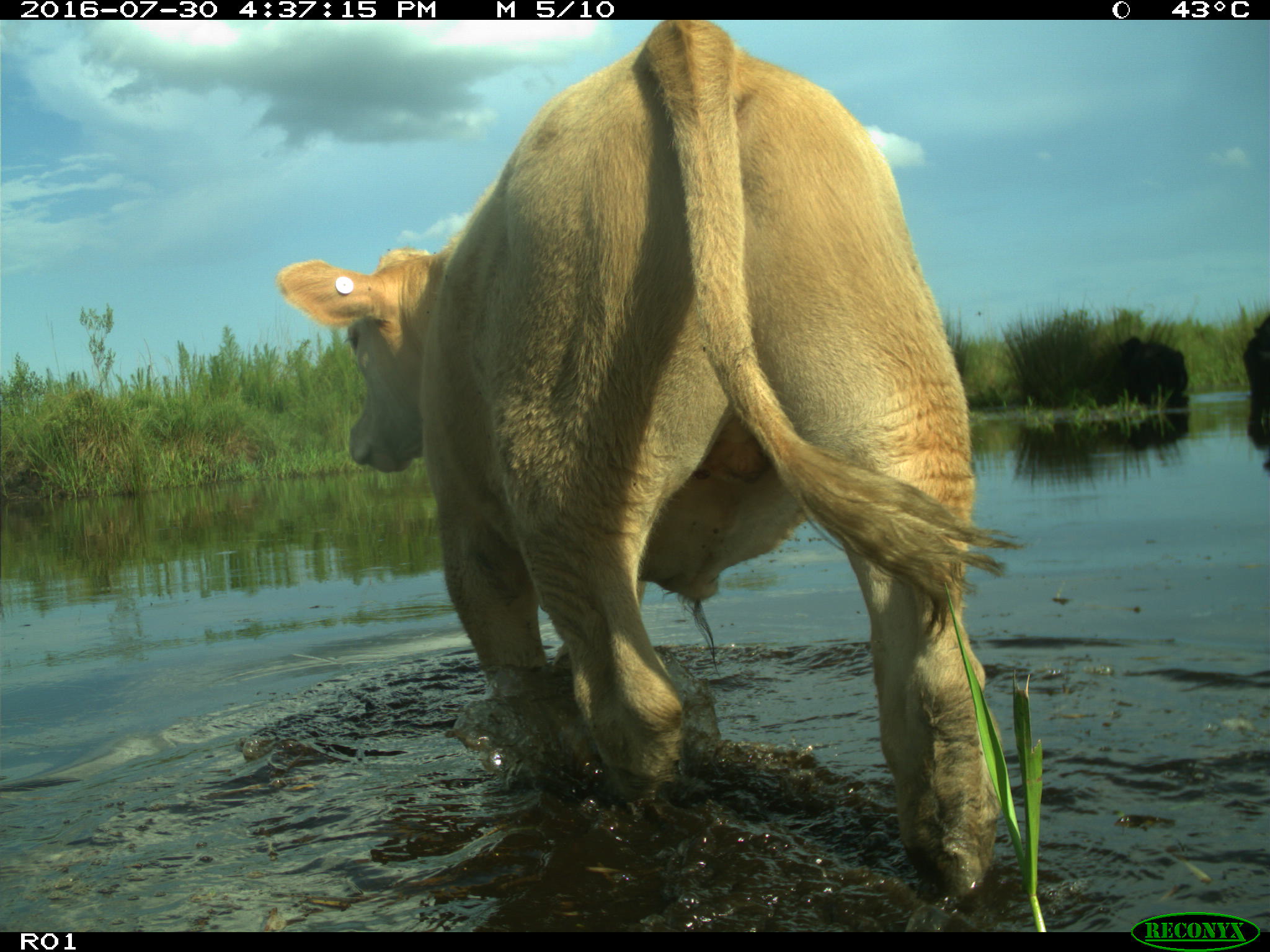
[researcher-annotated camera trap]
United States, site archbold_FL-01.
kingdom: Animalia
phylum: Chordata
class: Mammalia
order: Artiodactyla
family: Bovidae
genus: Bos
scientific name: Bos taurus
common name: domestic cow